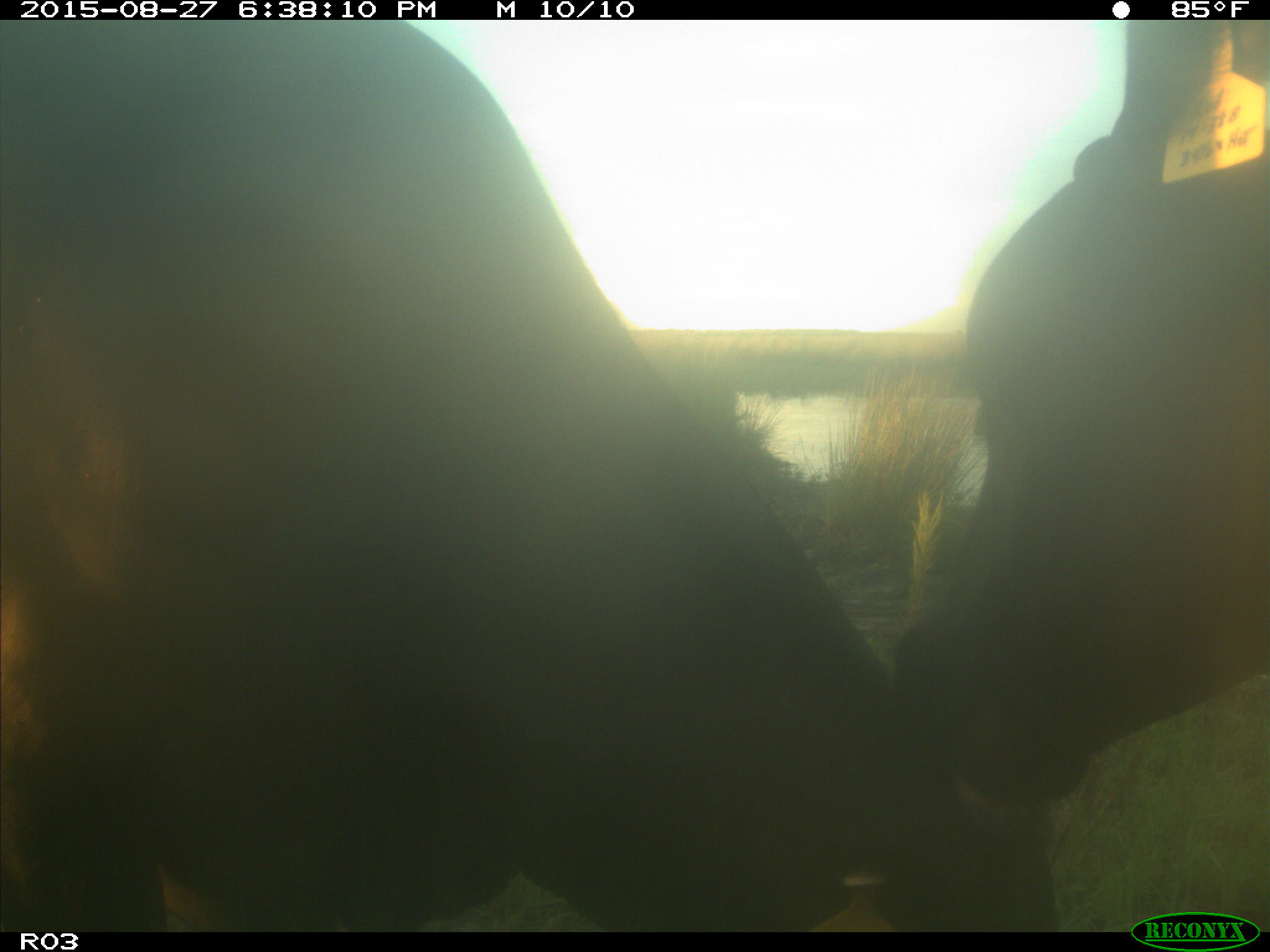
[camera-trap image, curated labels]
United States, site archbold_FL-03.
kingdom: Animalia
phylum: Chordata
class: Mammalia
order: Artiodactyla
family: Bovidae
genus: Bos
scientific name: Bos taurus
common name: domestic cow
Bos taurus (domestic cow).